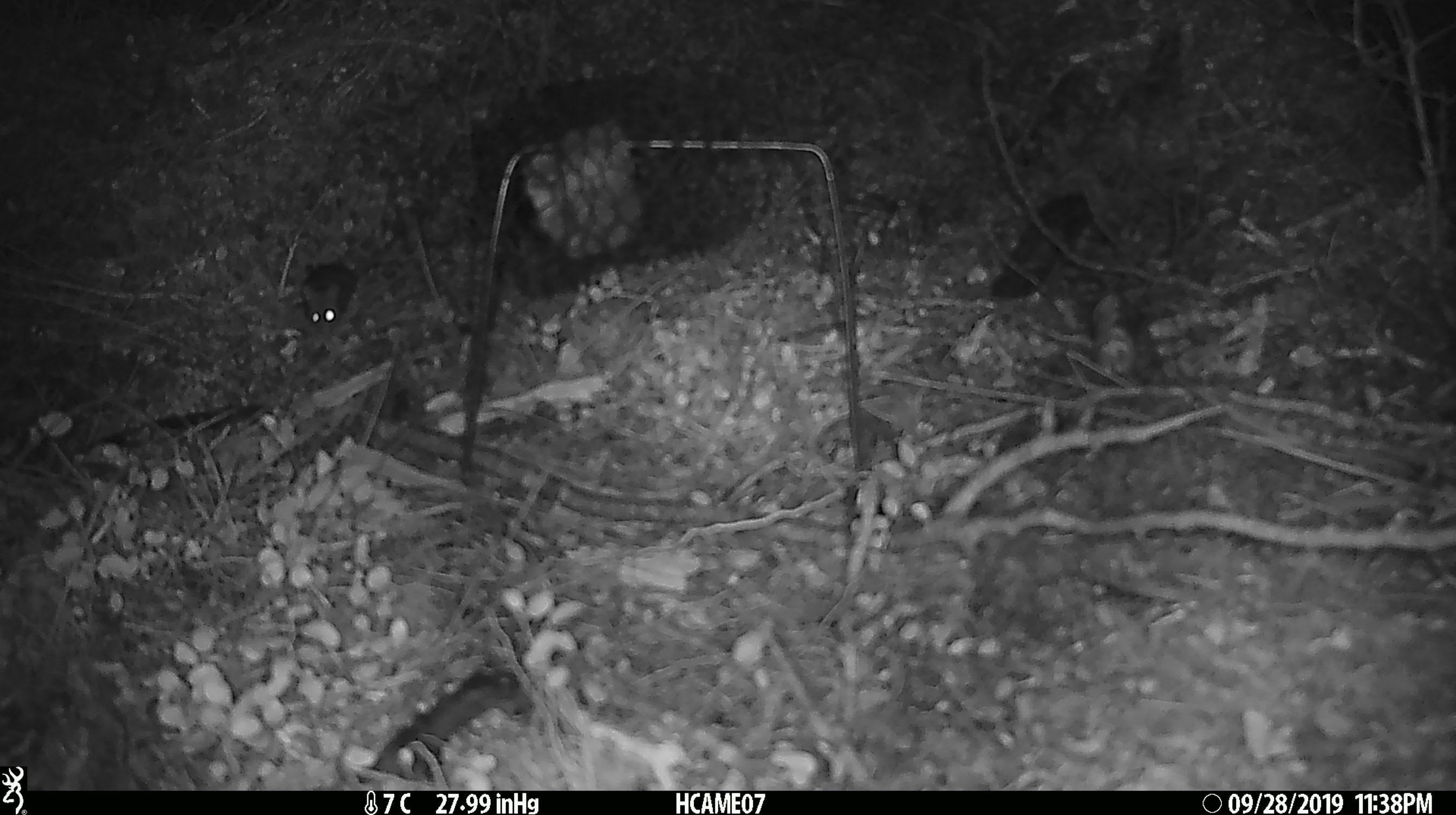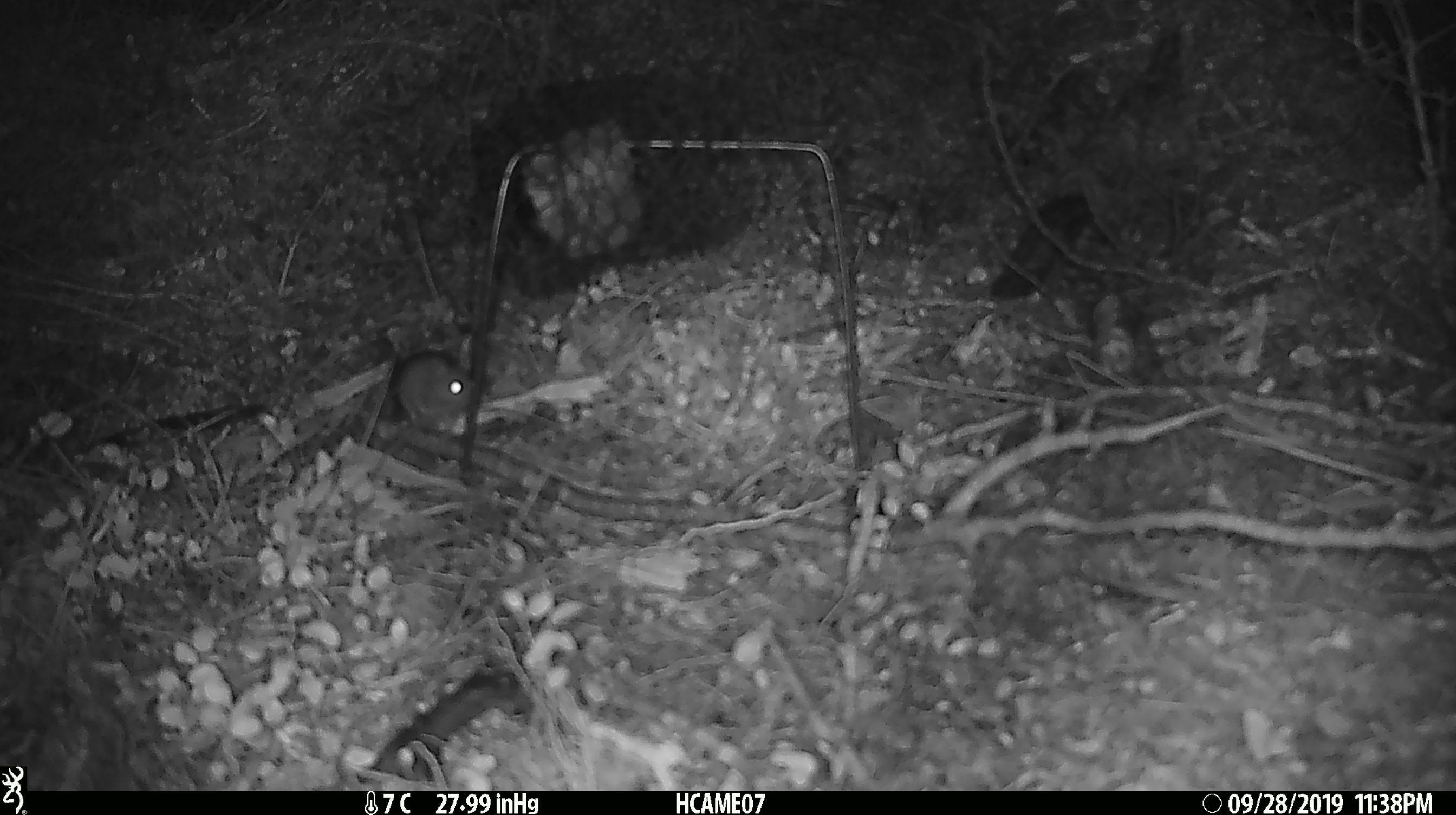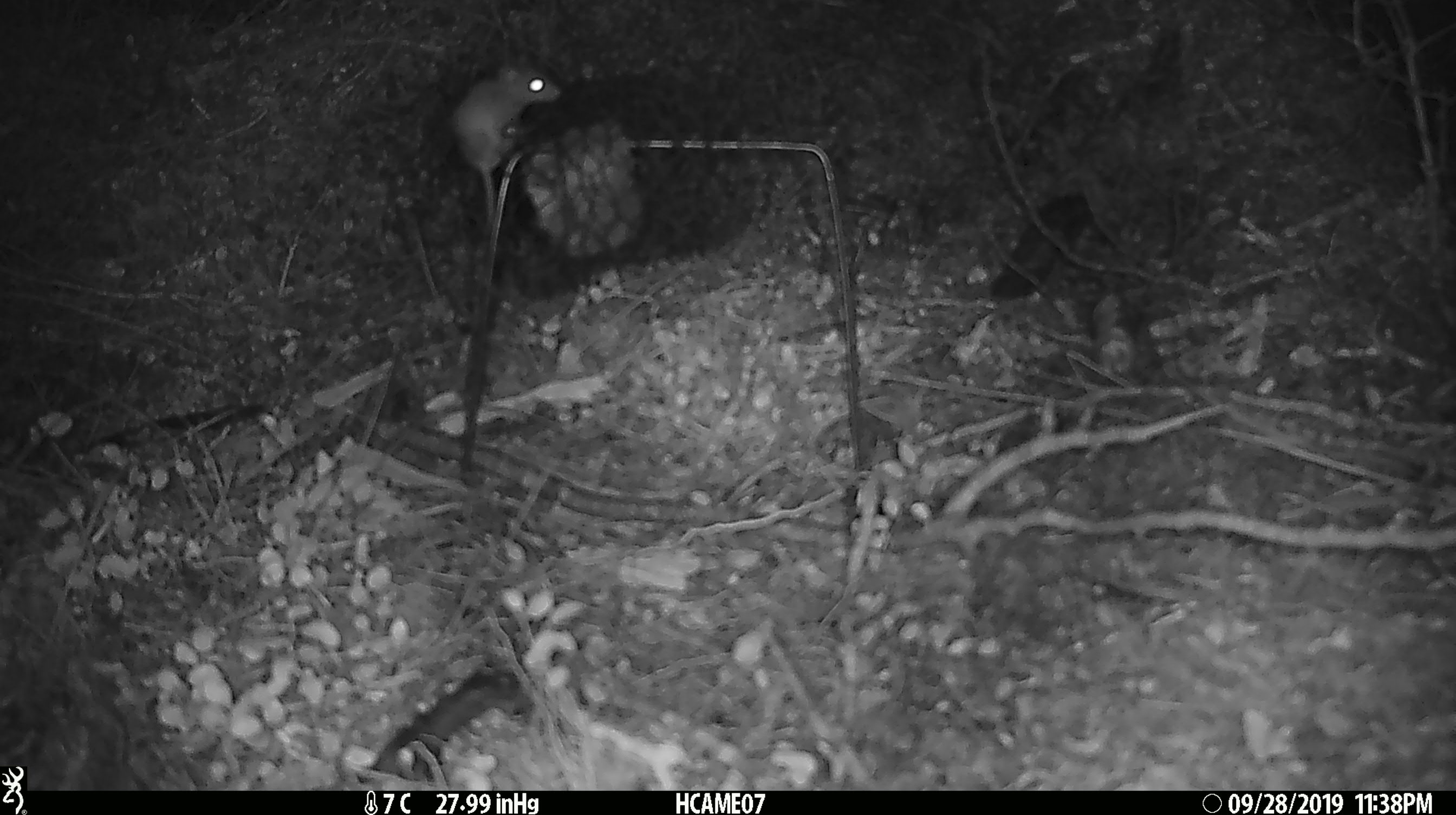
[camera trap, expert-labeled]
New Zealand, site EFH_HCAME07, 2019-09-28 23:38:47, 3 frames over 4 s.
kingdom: Animalia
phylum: Chordata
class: Mammalia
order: Rodentia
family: Muridae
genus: Mus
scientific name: Mus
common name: mouse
Mouse (Mus).